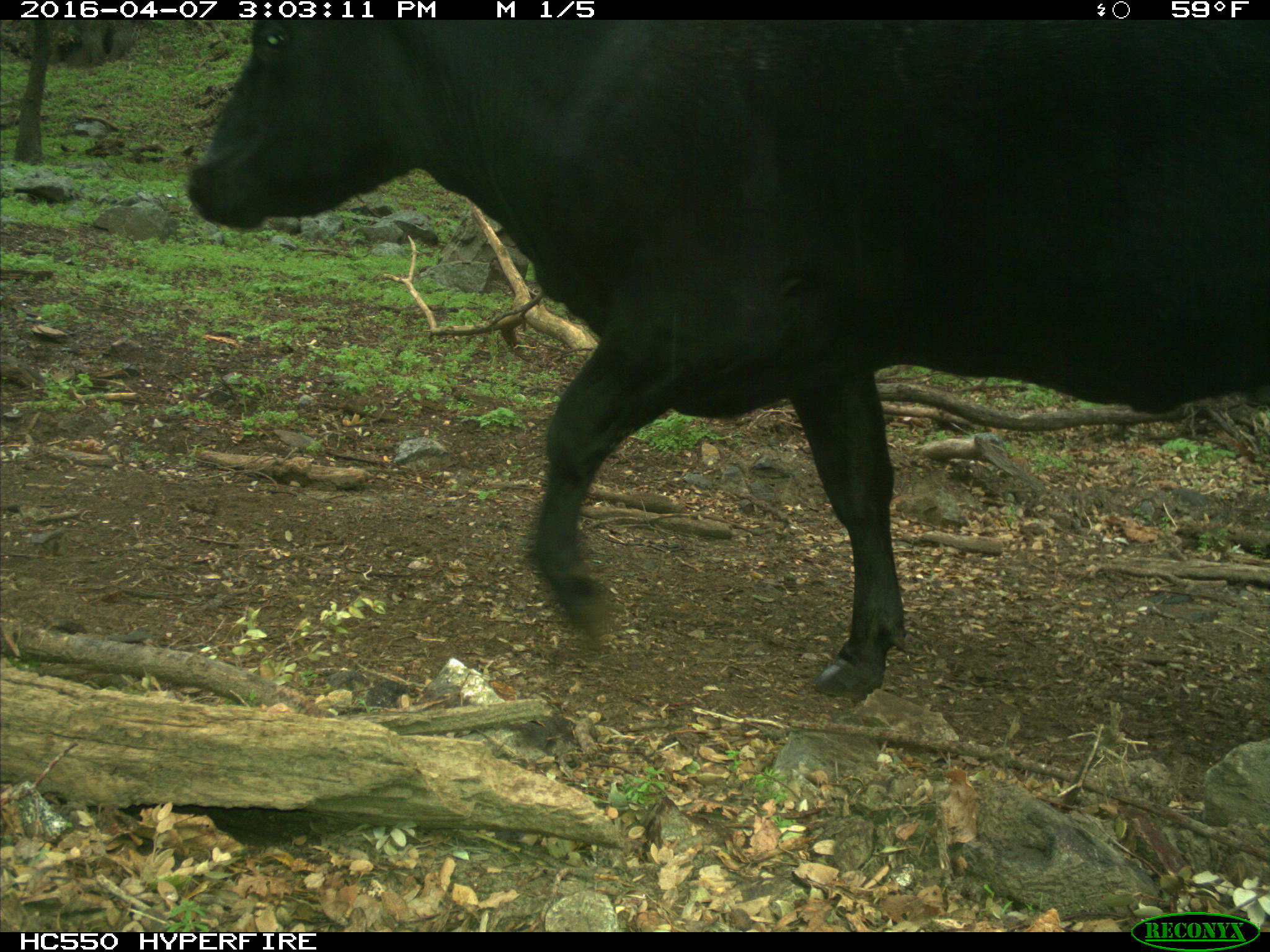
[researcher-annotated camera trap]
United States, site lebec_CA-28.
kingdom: Animalia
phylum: Chordata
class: Mammalia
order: Artiodactyla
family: Bovidae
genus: Bos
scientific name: Bos taurus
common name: domestic cow